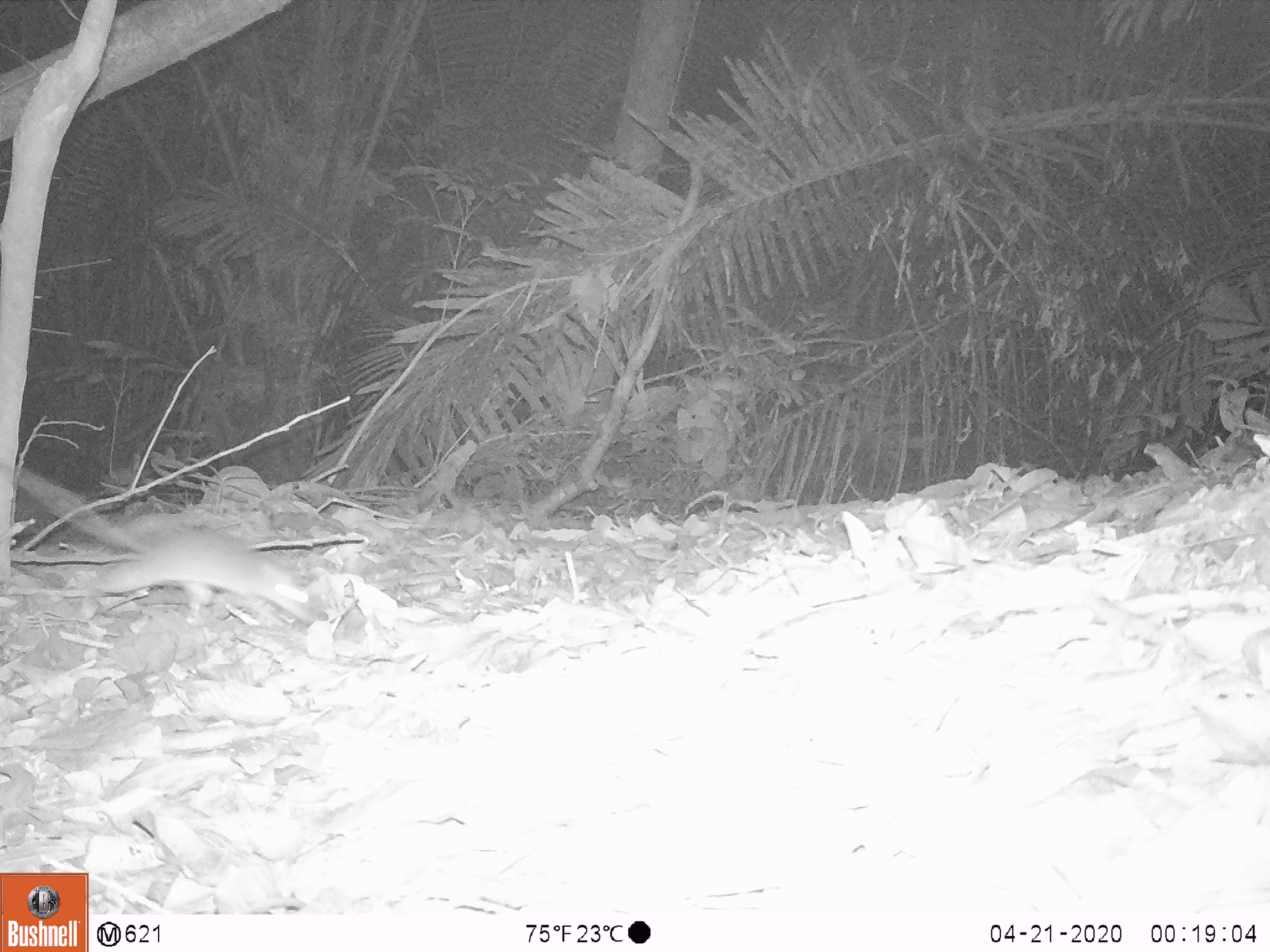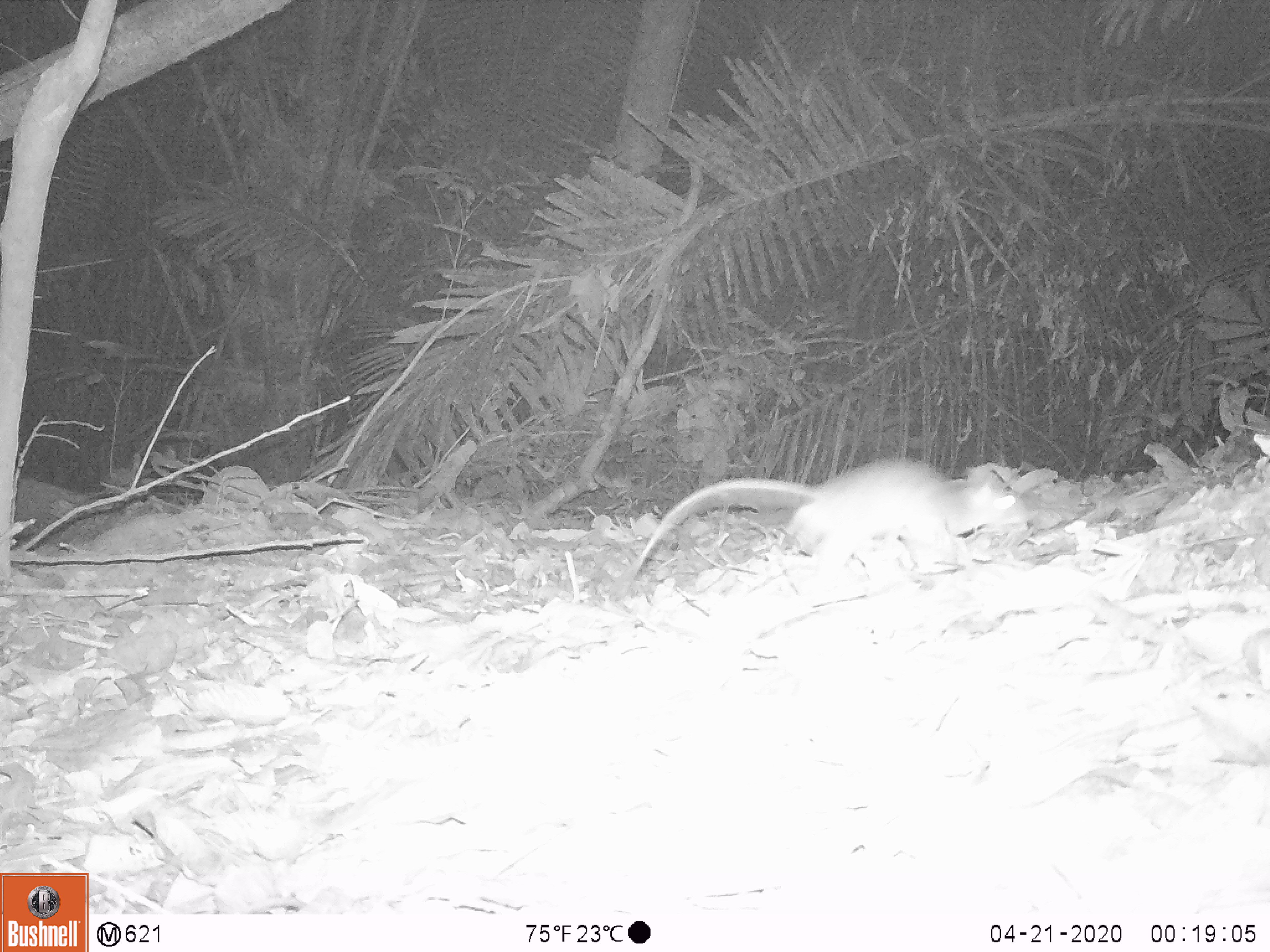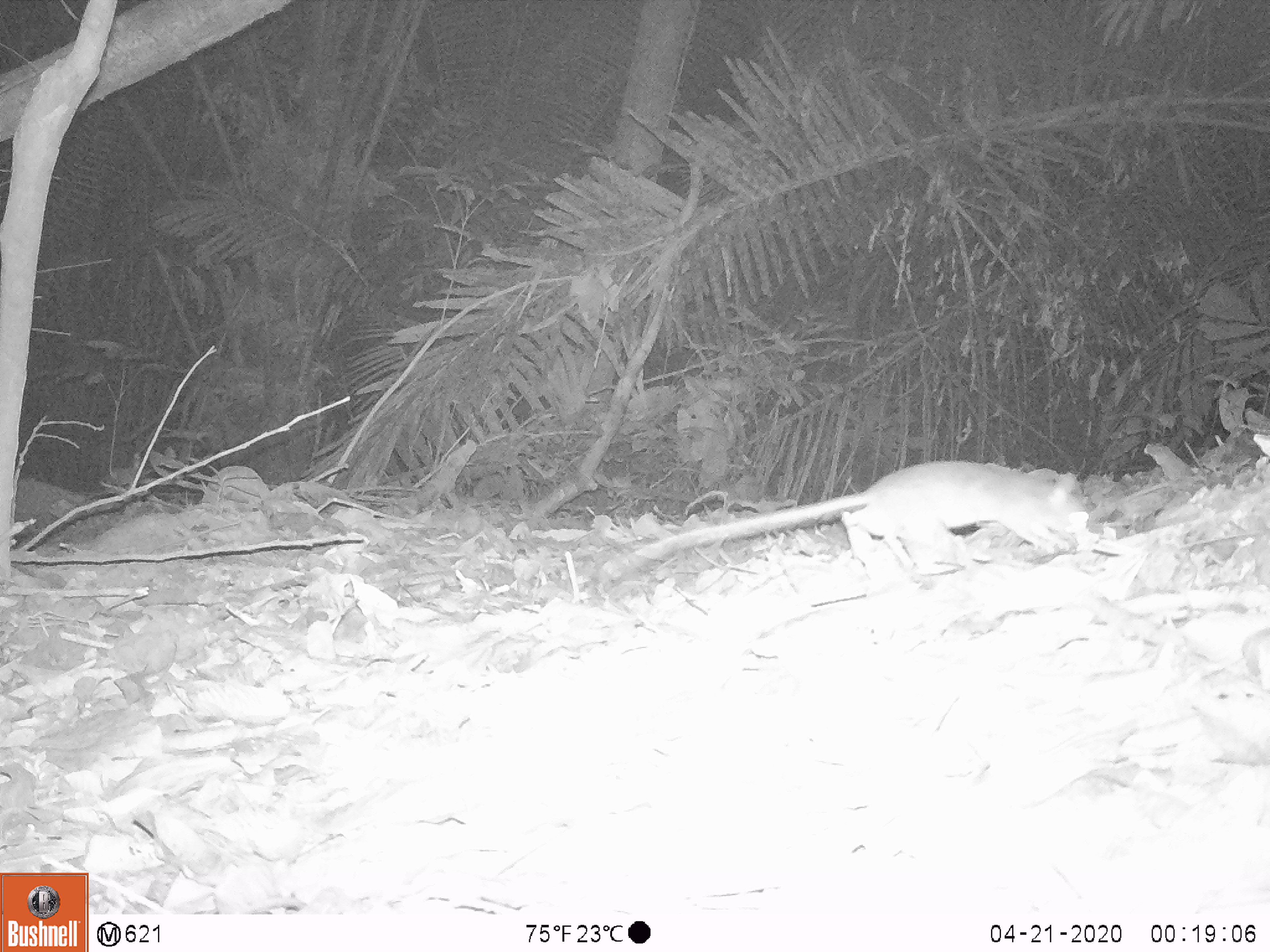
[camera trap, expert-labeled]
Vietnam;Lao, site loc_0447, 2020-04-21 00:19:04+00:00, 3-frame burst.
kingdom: Animalia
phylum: Chordata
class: Mammalia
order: Rodentia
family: Muridae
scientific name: Muridae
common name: old-world mice and rats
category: unidentified murid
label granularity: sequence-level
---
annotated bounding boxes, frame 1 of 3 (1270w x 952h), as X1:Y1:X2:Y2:
unidentified murid: 0:464:323:626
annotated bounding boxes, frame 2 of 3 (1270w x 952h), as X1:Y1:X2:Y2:
unidentified murid: 628:453:1039:586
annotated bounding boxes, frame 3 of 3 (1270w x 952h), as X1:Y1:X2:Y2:
unidentified murid: 625:458:1090:571